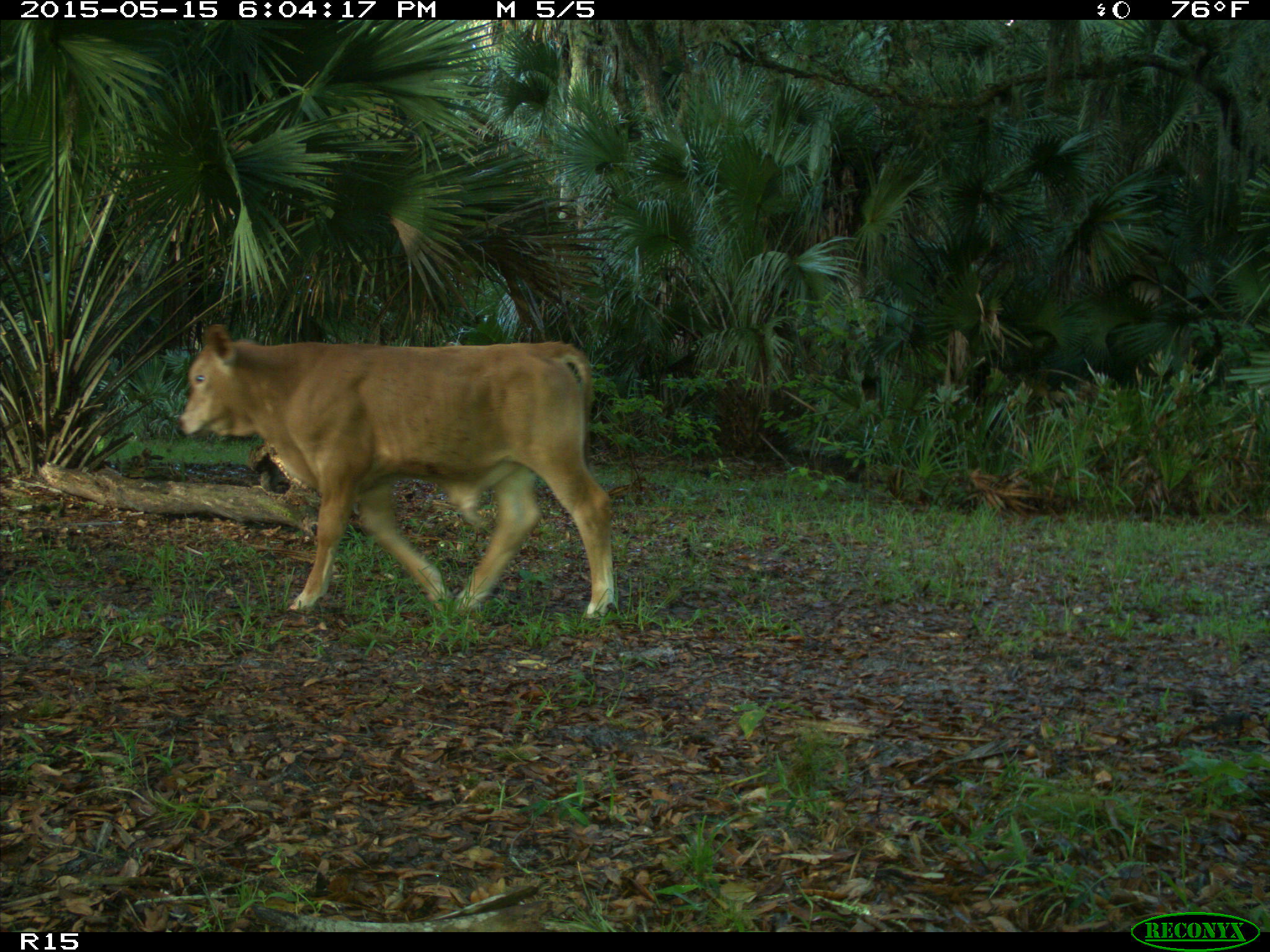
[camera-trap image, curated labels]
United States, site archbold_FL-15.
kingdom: Animalia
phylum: Chordata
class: Mammalia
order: Artiodactyla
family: Bovidae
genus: Bos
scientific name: Bos taurus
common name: domestic cow